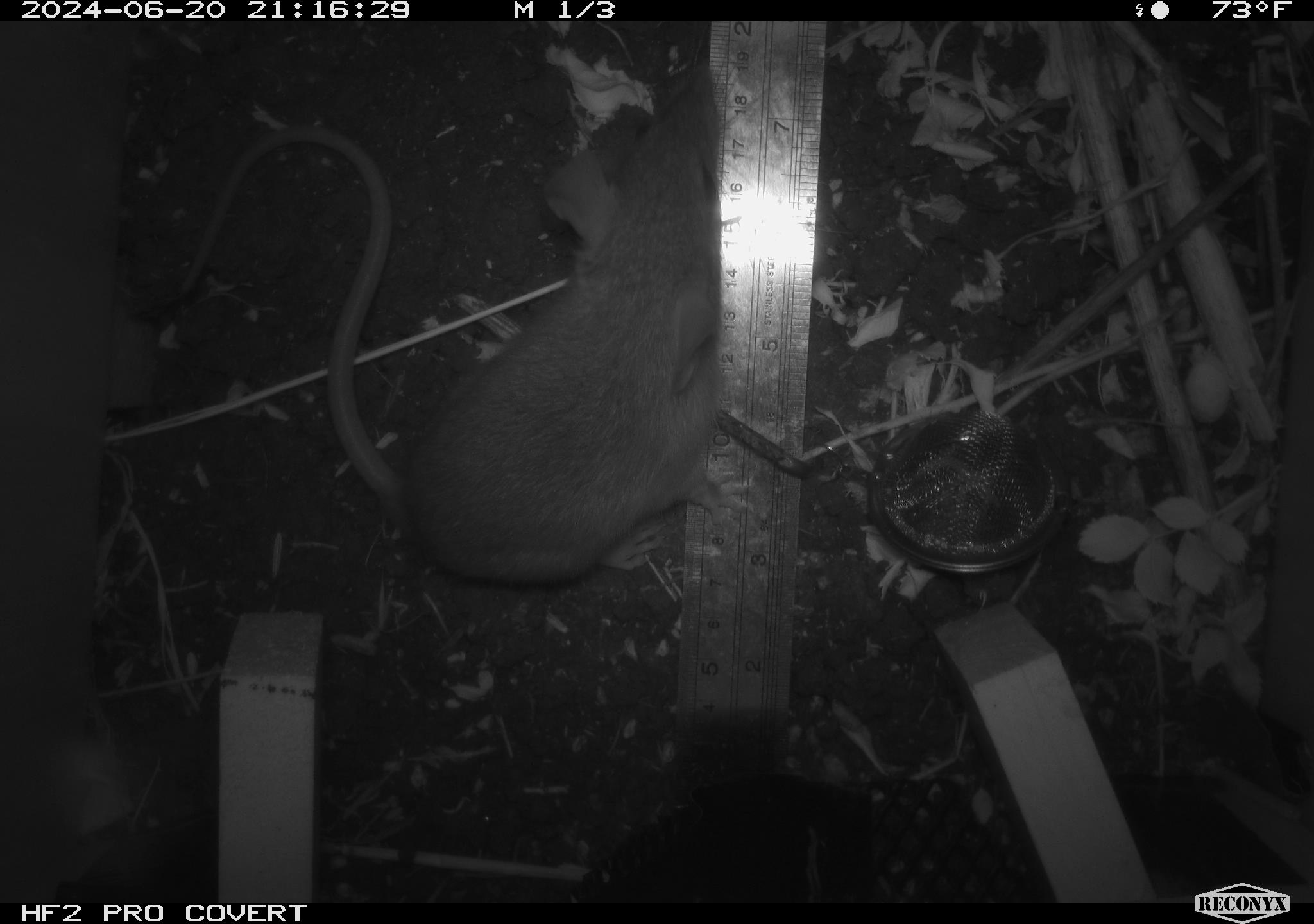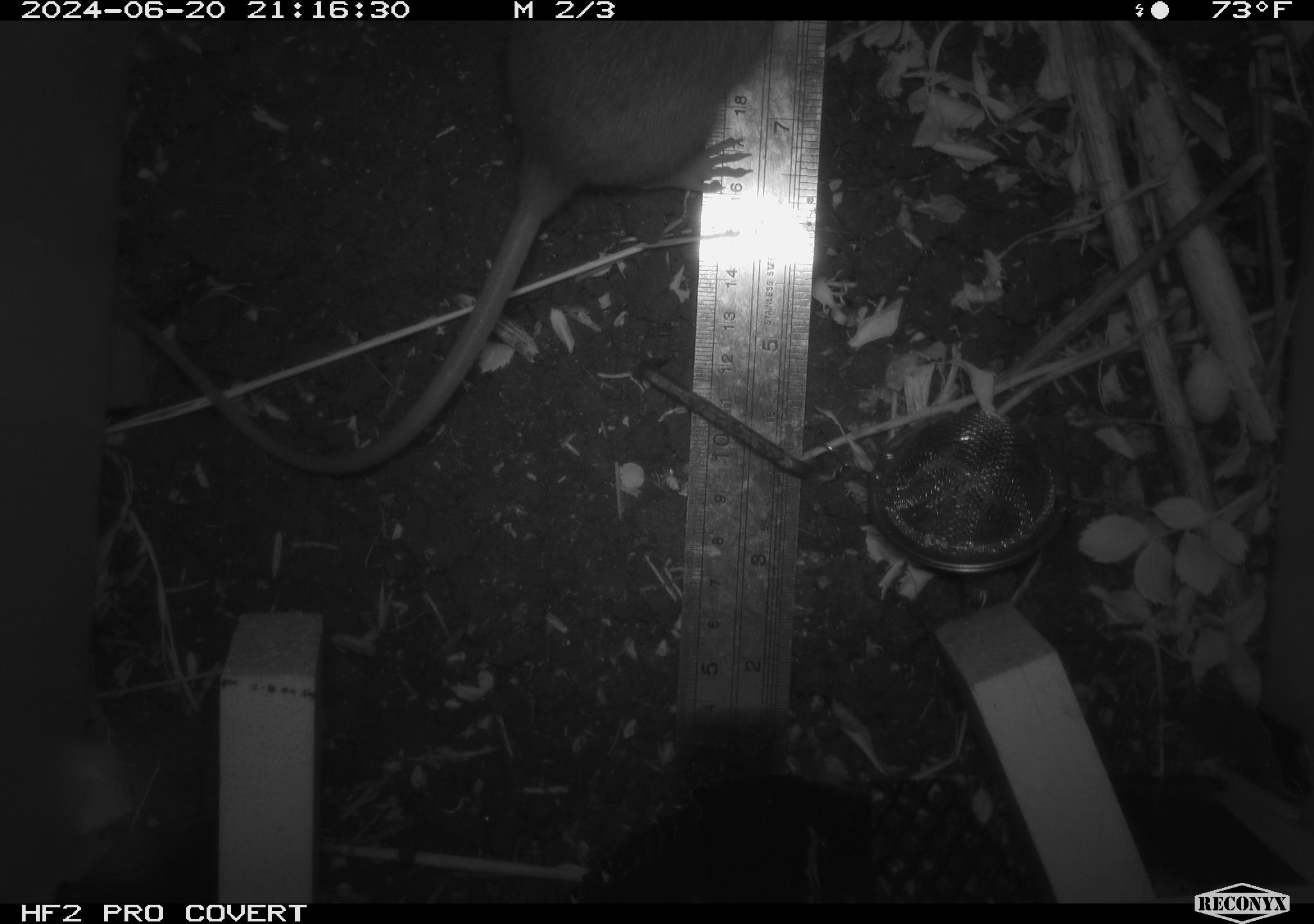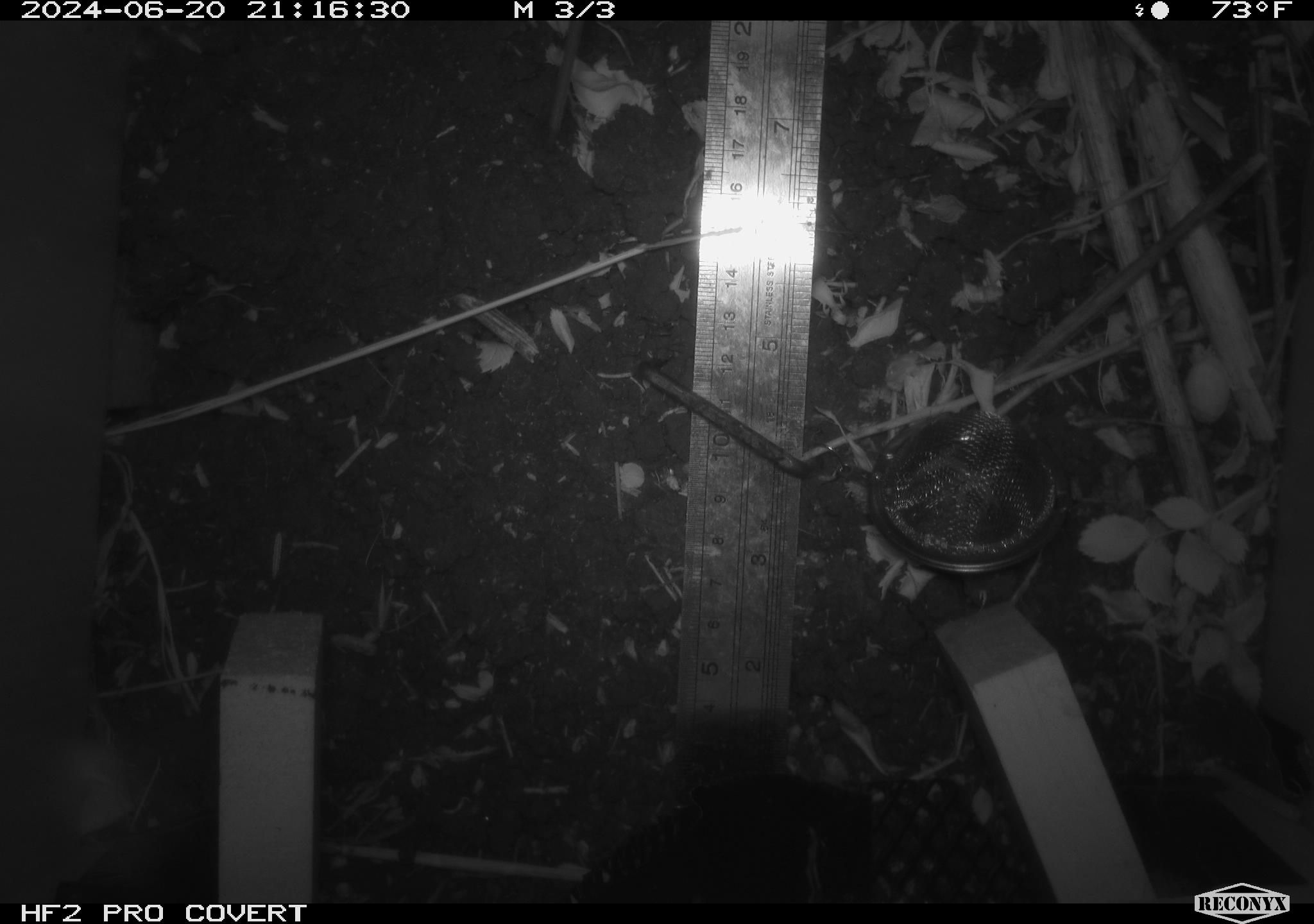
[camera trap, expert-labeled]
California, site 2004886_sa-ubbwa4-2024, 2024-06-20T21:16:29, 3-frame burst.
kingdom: Animalia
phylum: Chordata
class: Mammalia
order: Rodentia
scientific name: Rodentia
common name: woodrat or rat or mouse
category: woodrat or rat or mouse species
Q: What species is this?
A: Woodrat or rat or mouse species (woodrat or rat or mouse) (Rodentia).